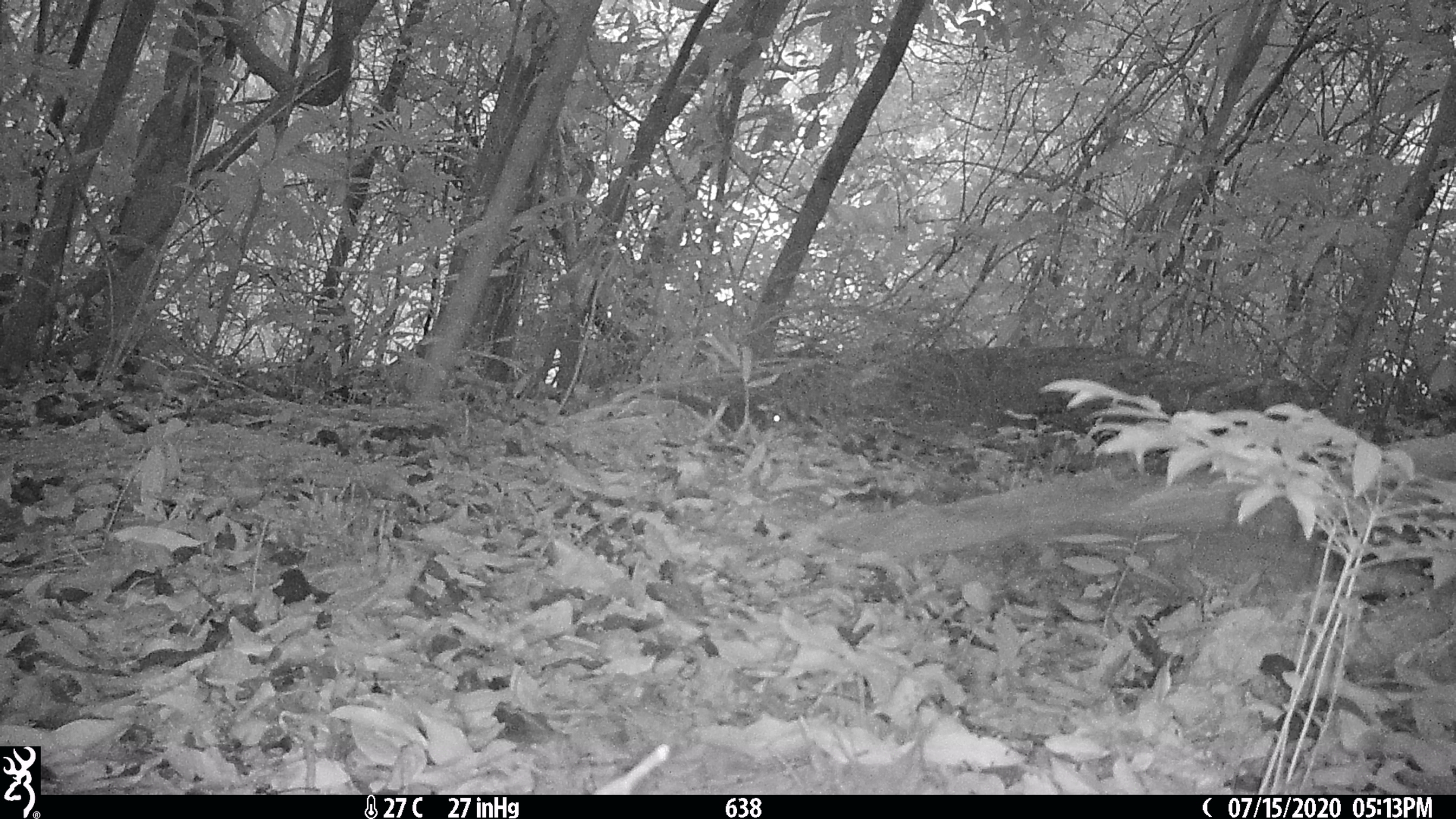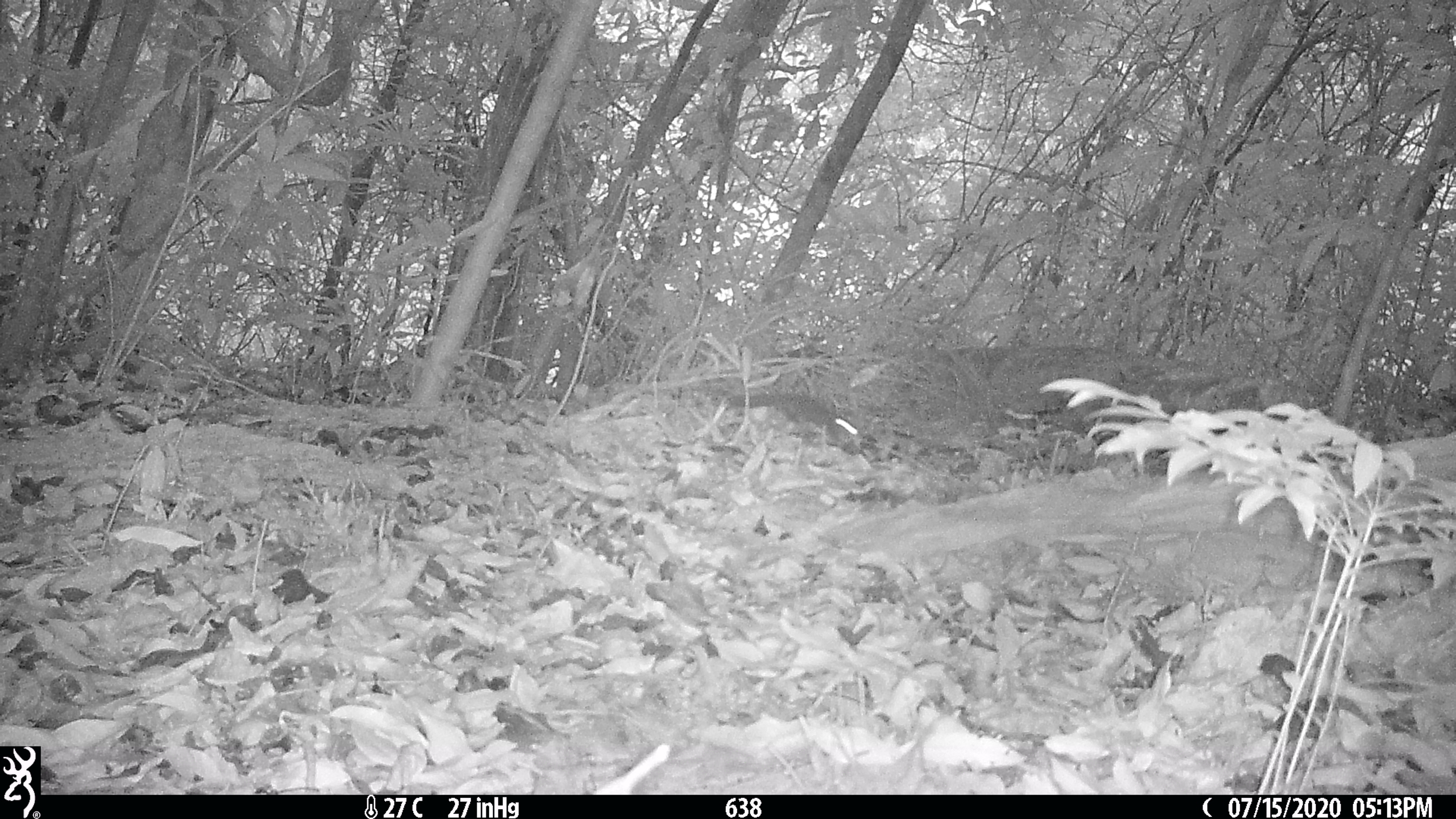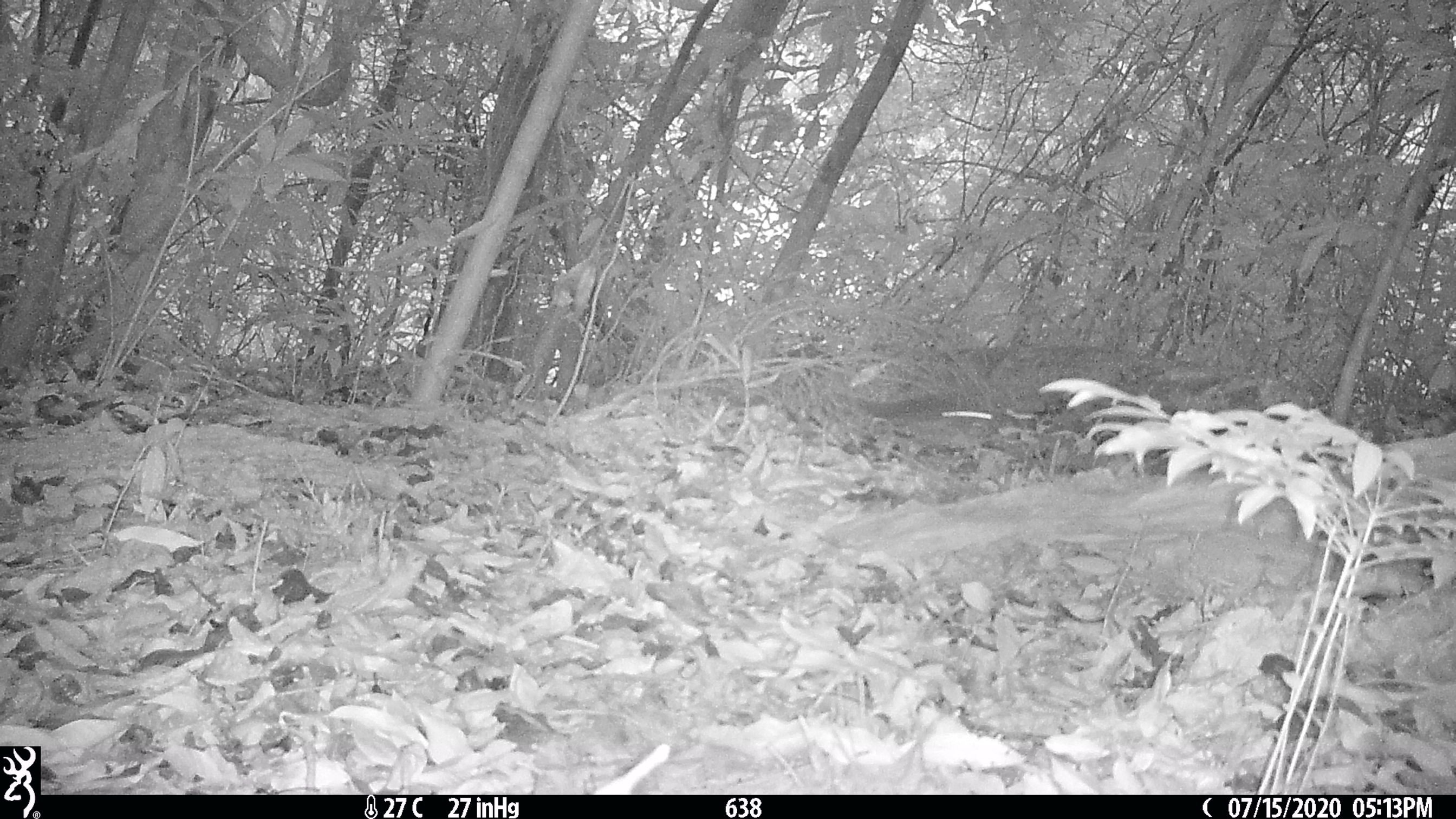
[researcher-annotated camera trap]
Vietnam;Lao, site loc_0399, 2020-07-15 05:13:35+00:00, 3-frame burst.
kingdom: Animalia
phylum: Chordata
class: Mammalia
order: Rodentia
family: Sciuridae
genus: Dremomys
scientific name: Dremomys rufigenis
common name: red-cheeked squirrel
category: red cheeked squirrel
Red cheeked squirrel (red-cheeked squirrel) (Dremomys rufigenis). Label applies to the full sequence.